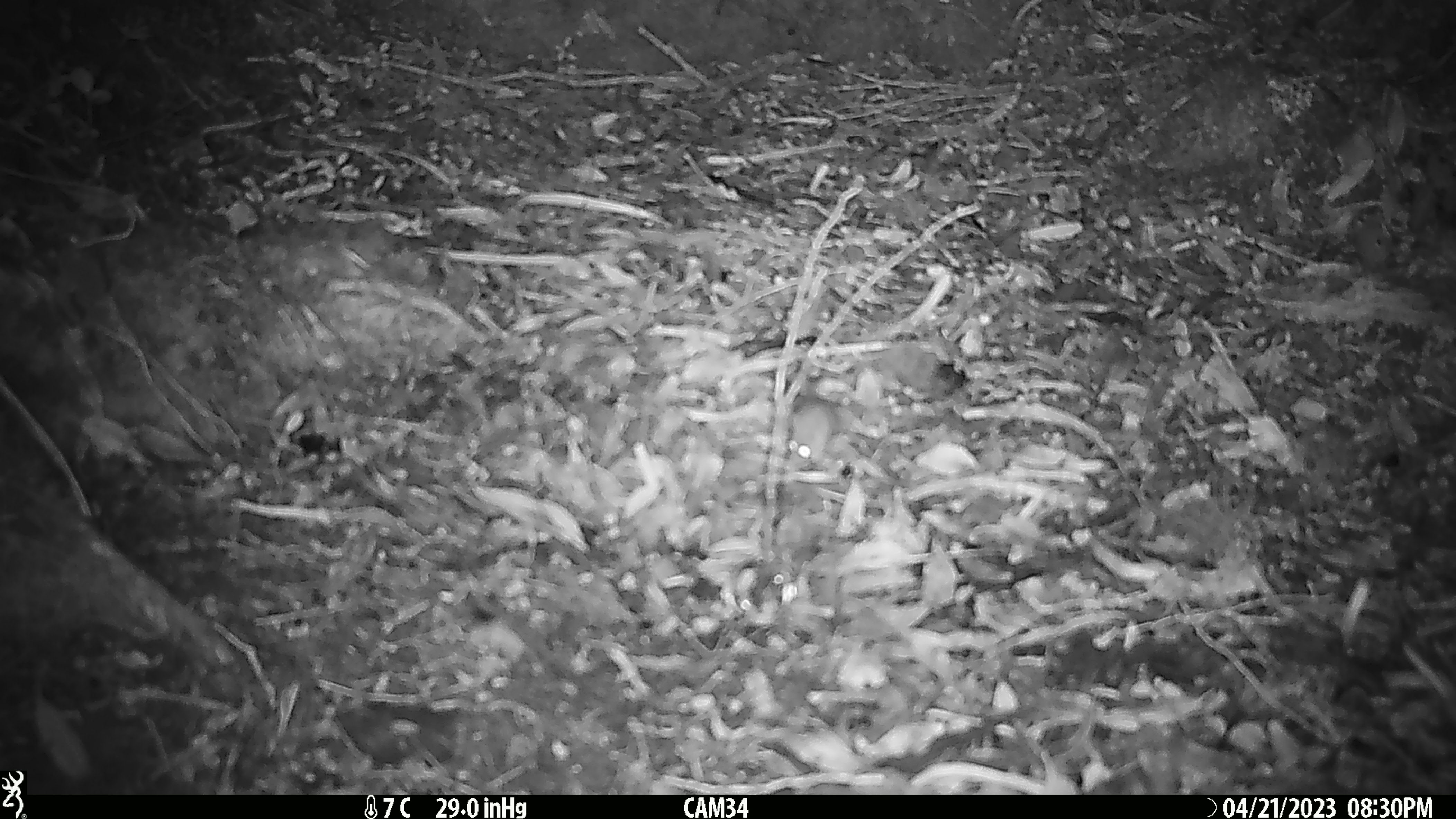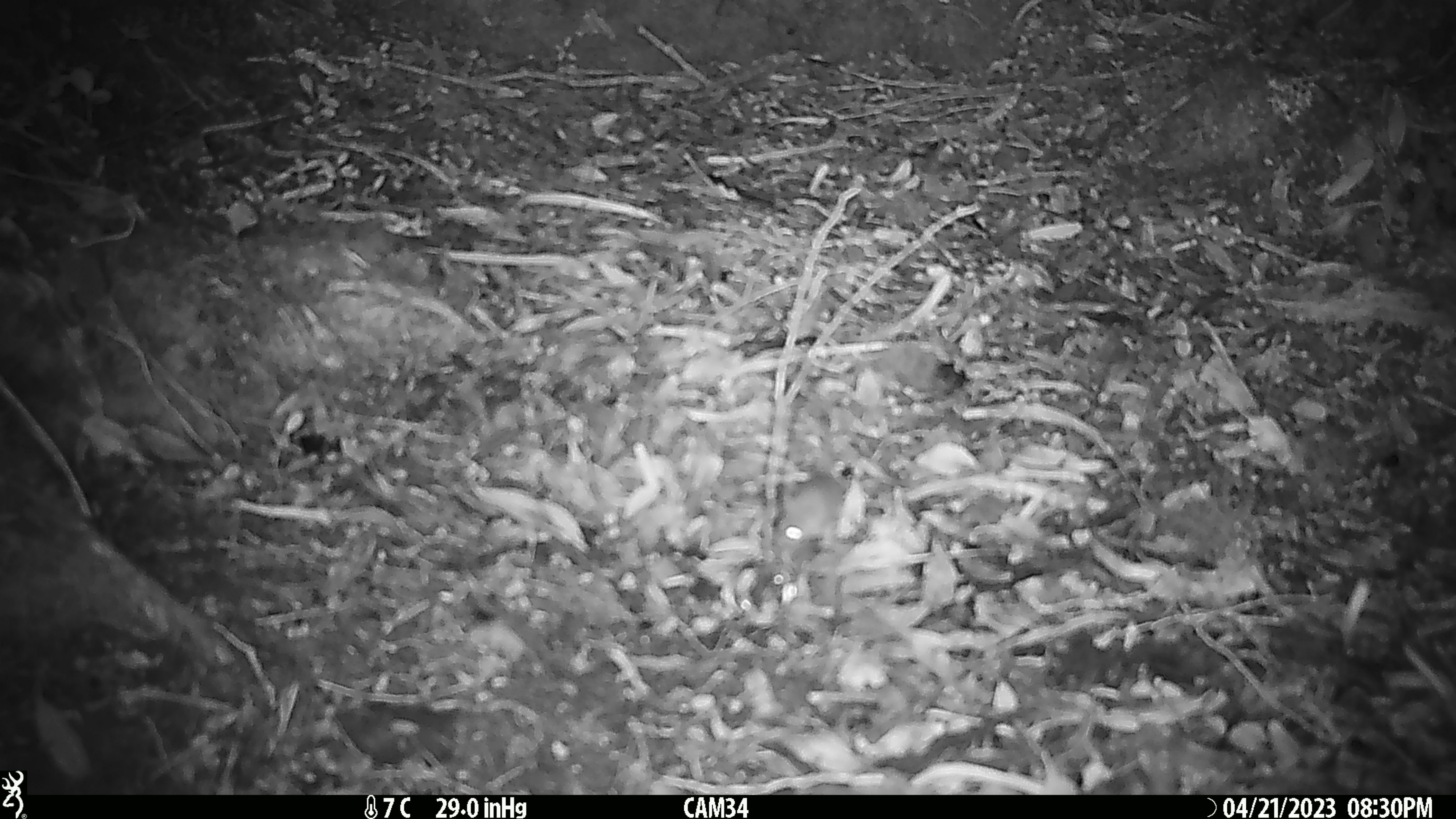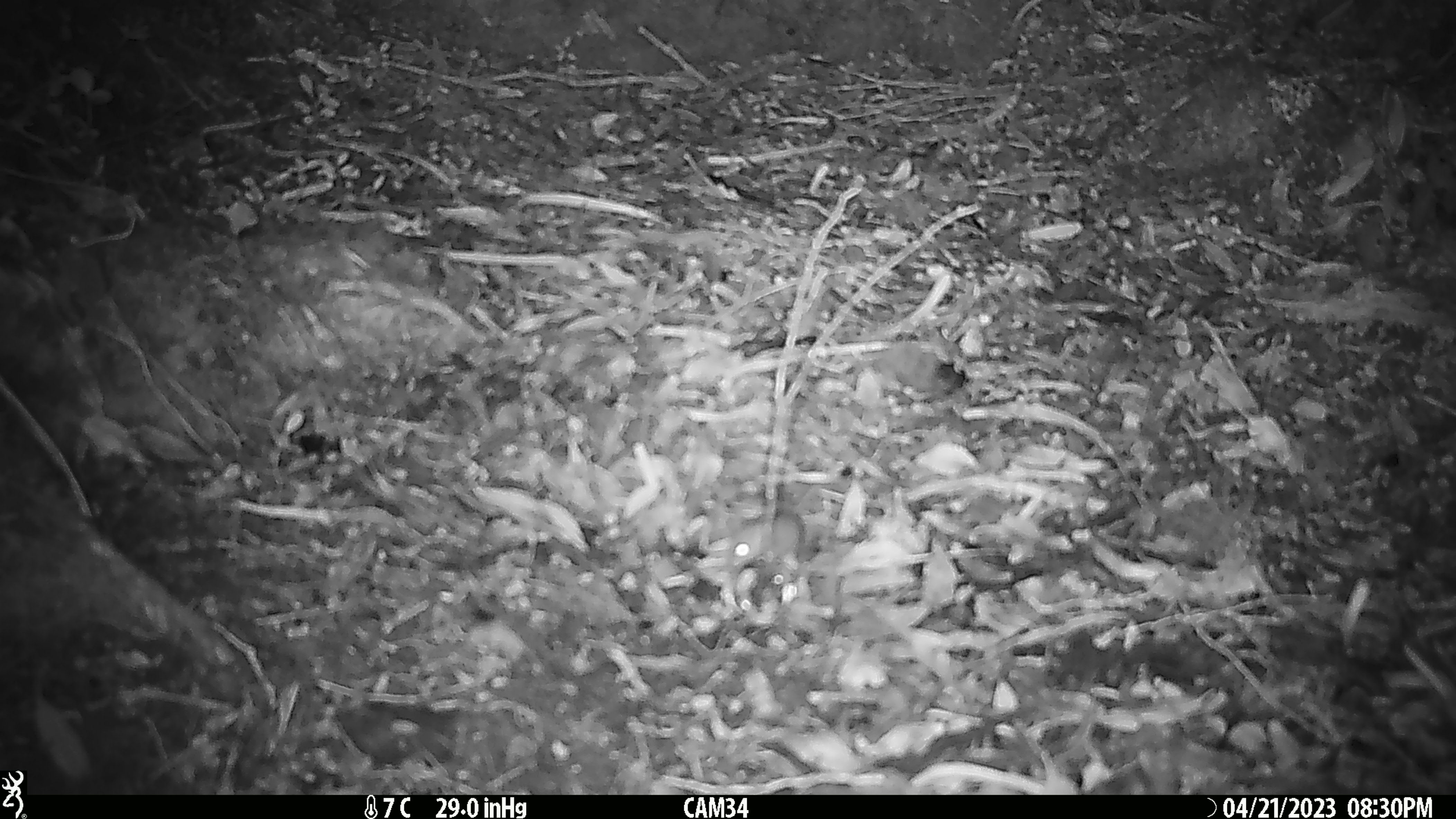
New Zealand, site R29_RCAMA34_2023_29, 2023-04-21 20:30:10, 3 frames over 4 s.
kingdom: Animalia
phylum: Chordata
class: Mammalia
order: Rodentia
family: Muridae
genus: Mus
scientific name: Mus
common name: mouse